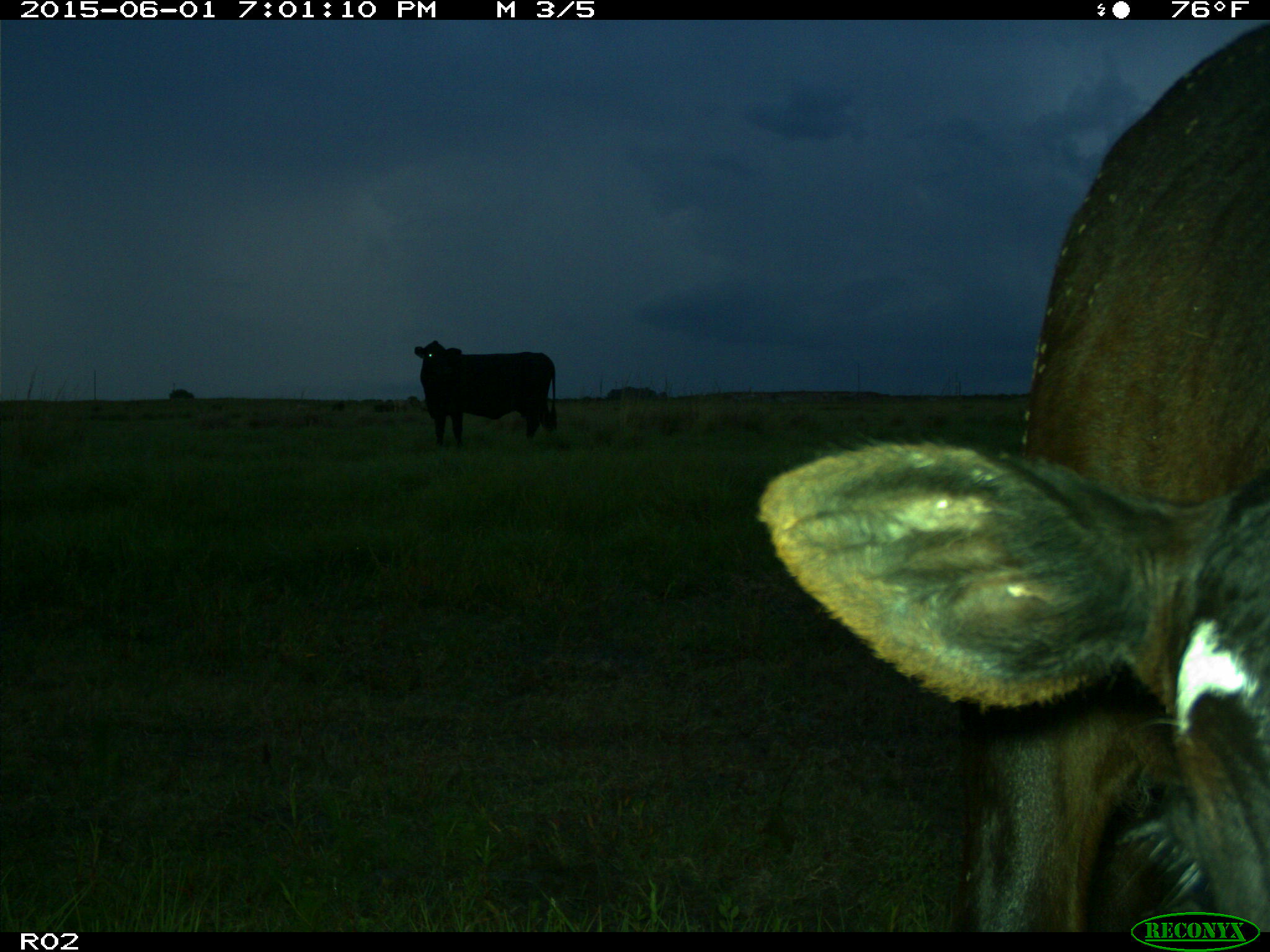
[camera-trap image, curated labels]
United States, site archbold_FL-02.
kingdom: Animalia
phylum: Chordata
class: Mammalia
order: Artiodactyla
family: Bovidae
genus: Bos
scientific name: Bos taurus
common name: domestic cow